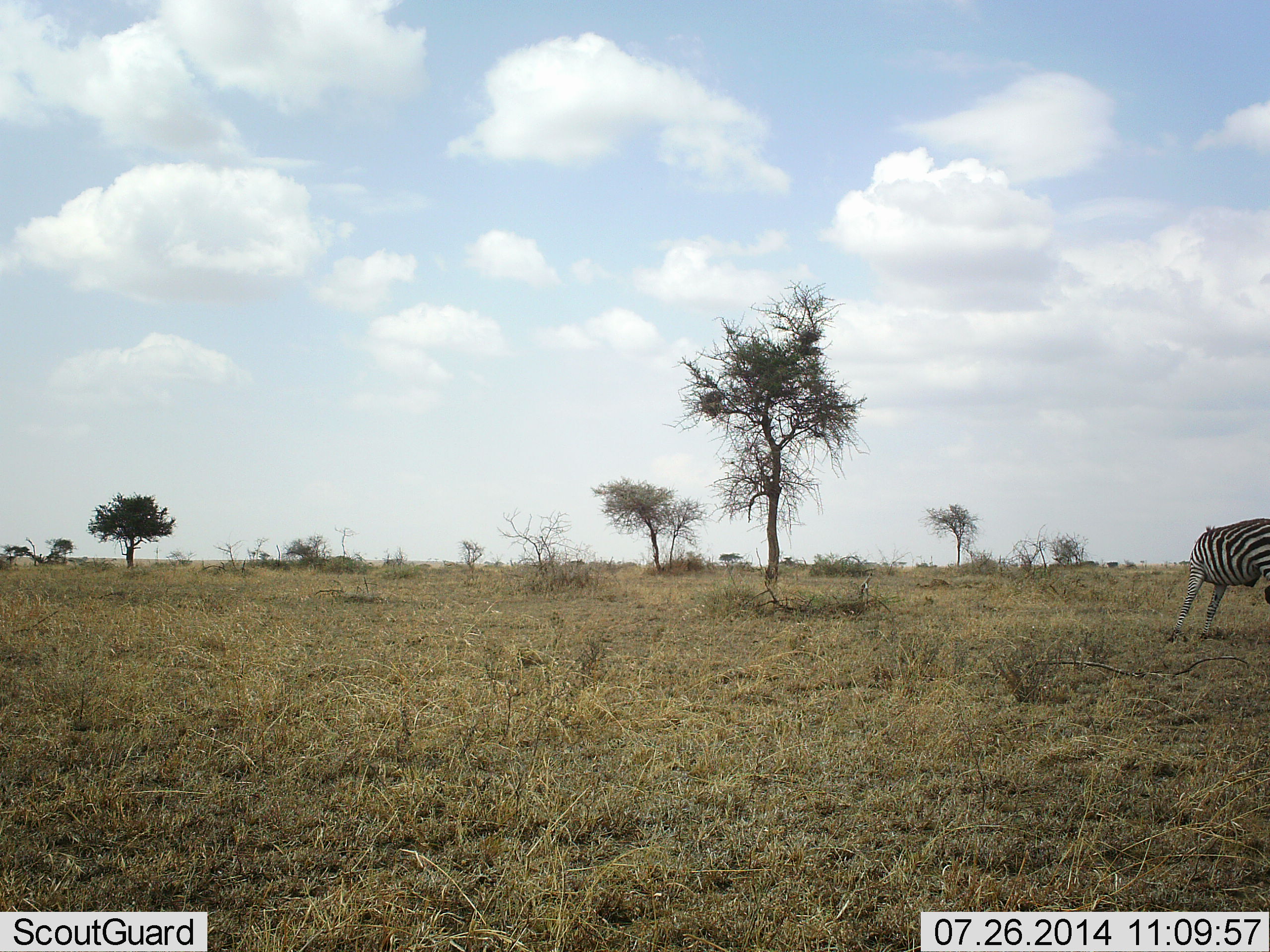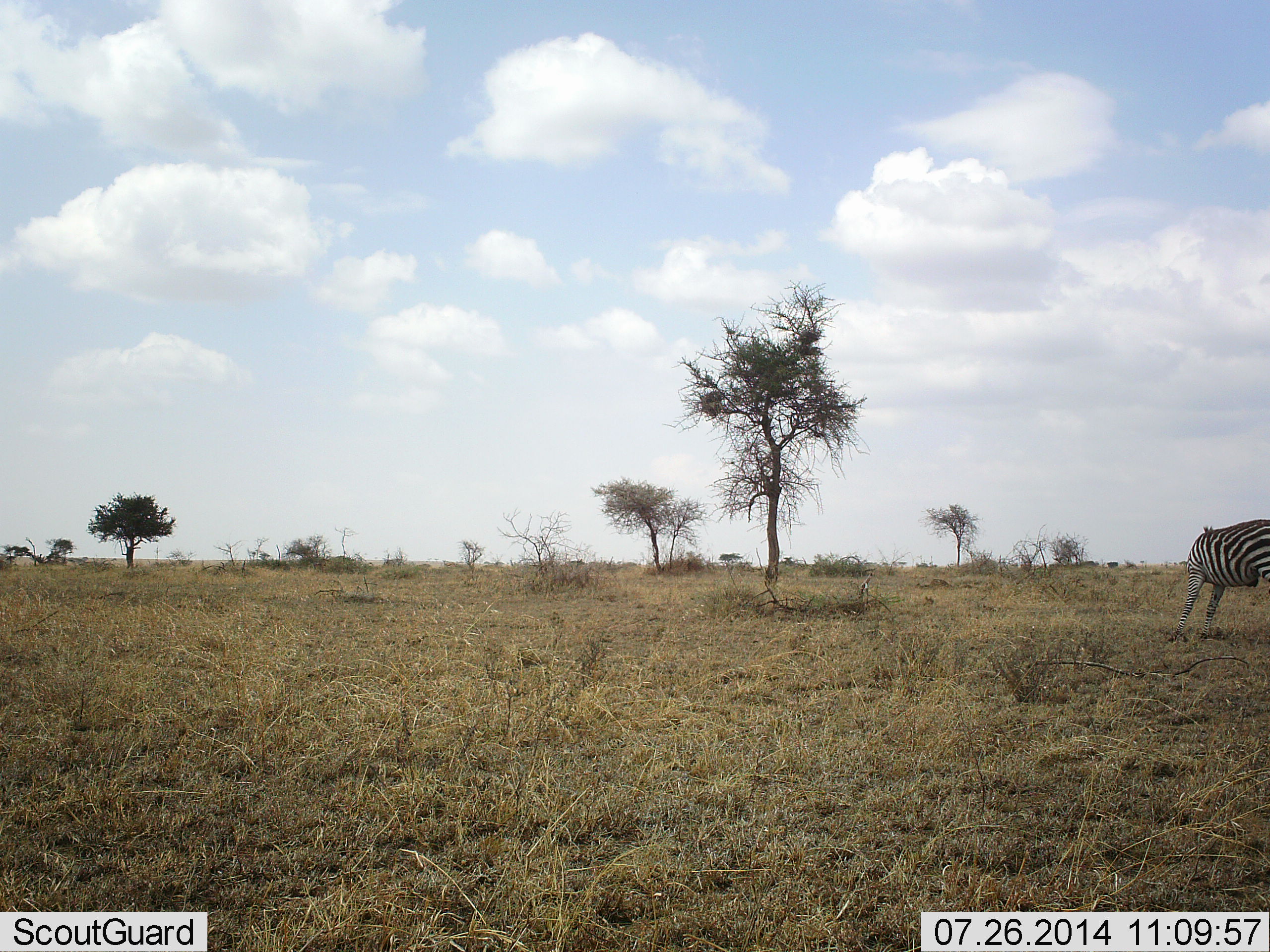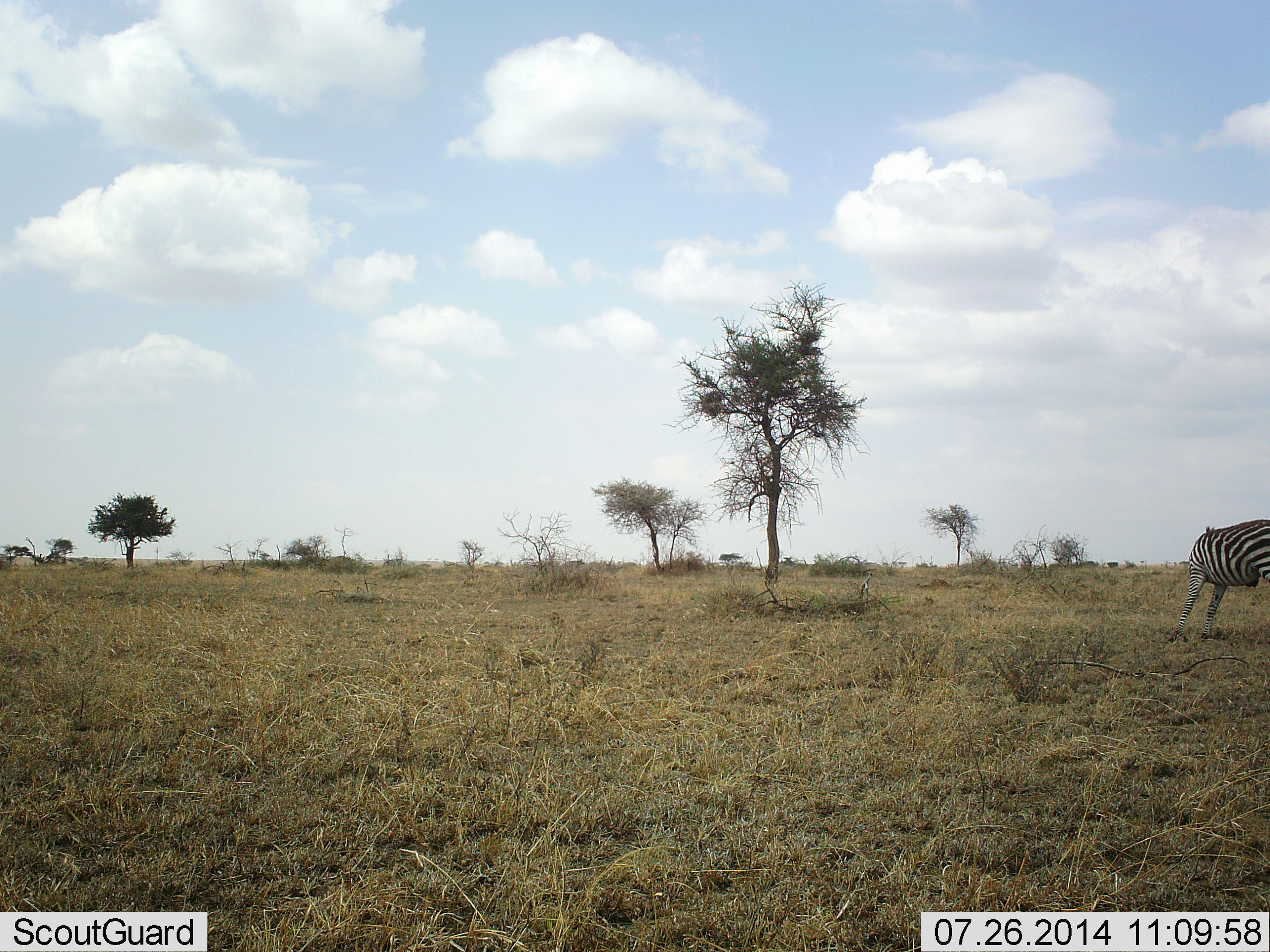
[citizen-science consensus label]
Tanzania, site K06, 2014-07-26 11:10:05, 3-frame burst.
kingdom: Animalia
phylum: Chordata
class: Mammalia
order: Perissodactyla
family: Equidae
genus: Equus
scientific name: Equus quagga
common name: plains zebra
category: zebra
Zebra (plains zebra) (Equus quagga), count 1. Behavior (volunteer vote fractions): standing 80%, resting 0%, moving 10%, interacting 0%. Young present (vote fraction): 0%. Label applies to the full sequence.